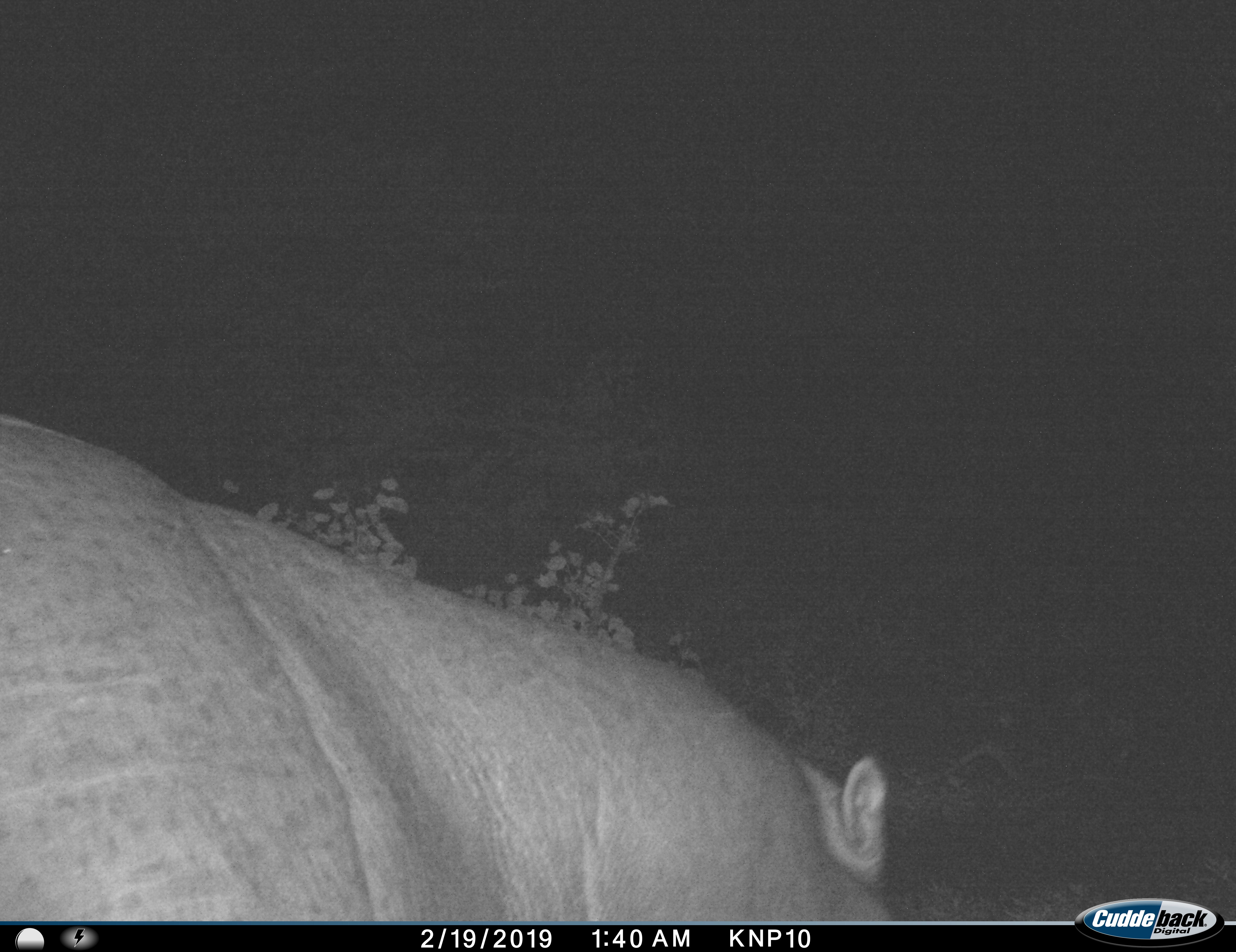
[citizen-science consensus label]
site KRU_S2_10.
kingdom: Animalia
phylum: Chordata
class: Mammalia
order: Artiodactyla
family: Hippopotamidae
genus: Hippopotamus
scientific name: Hippopotamus amphibius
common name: hippopotamus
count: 1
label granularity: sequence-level